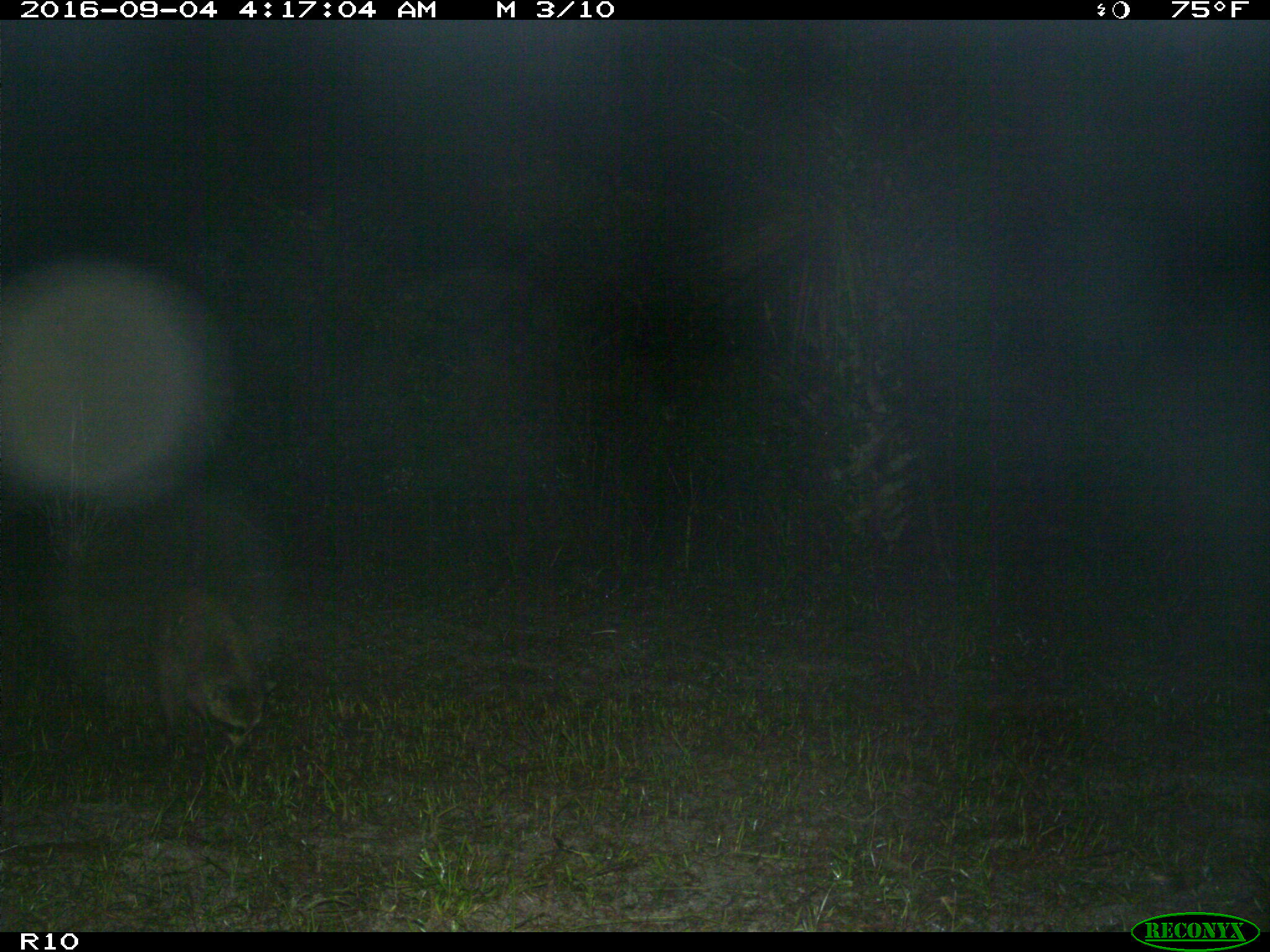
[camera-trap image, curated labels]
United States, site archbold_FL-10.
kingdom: Animalia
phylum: Chordata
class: Mammalia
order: Carnivora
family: Procyonidae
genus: Procyon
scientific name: Procyon lotor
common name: common raccoon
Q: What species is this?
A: Procyon lotor (common raccoon).